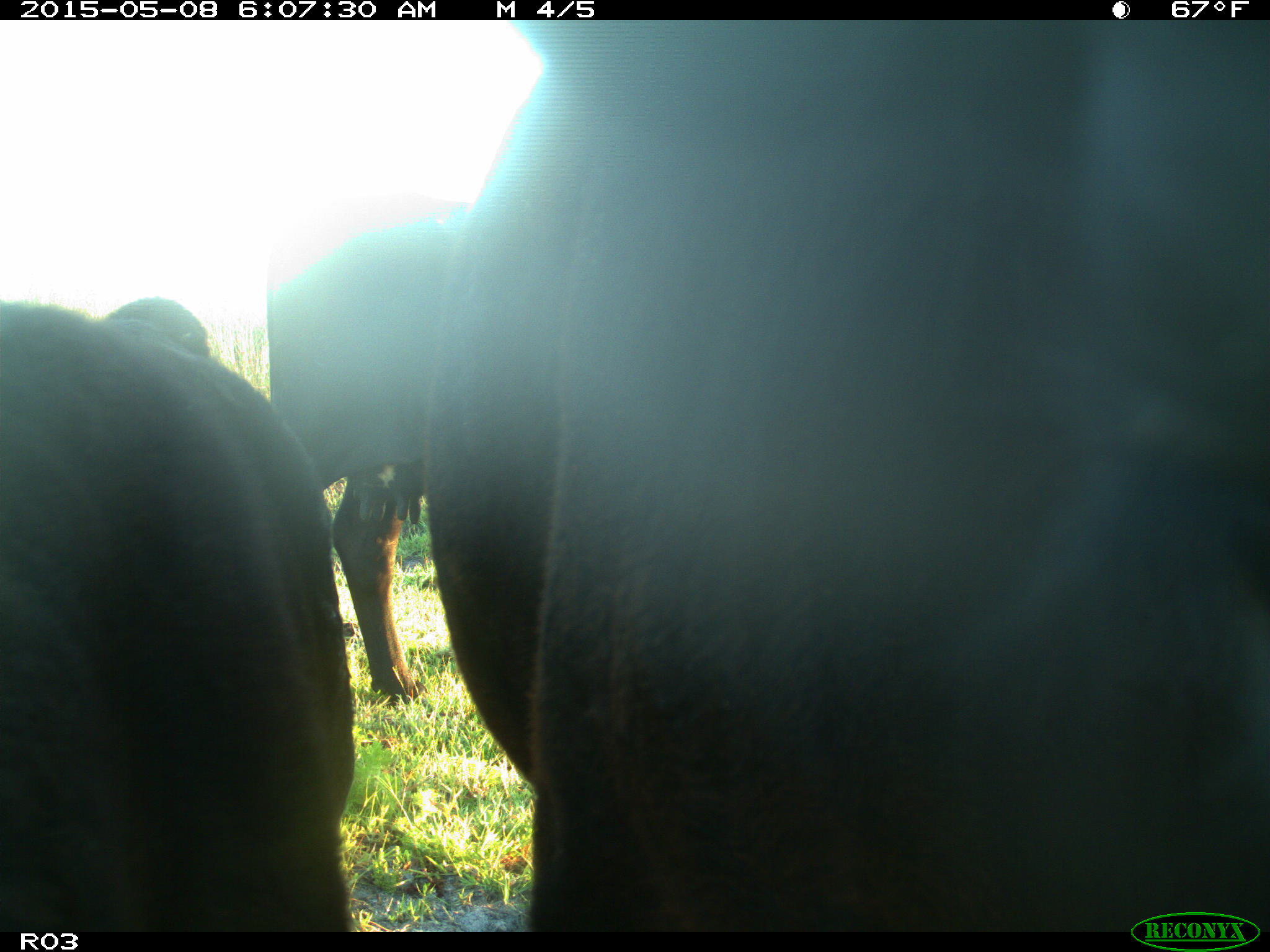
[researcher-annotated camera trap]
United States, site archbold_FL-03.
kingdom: Animalia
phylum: Chordata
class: Mammalia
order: Artiodactyla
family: Bovidae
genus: Bos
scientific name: Bos taurus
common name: domestic cow